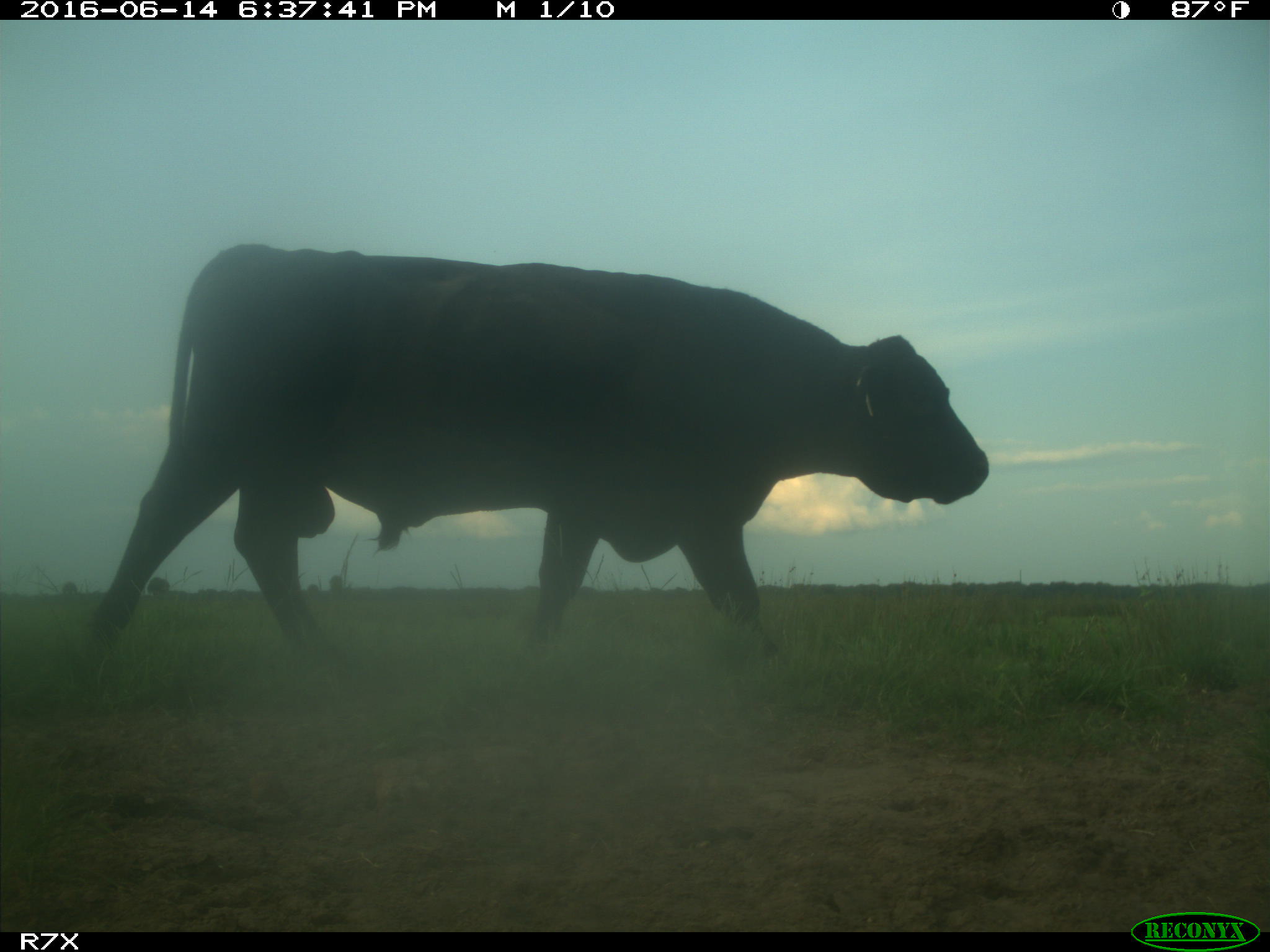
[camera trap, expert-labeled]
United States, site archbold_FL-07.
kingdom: Animalia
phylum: Chordata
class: Mammalia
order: Artiodactyla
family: Bovidae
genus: Bos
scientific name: Bos taurus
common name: domestic cow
Bos taurus (domestic cow).